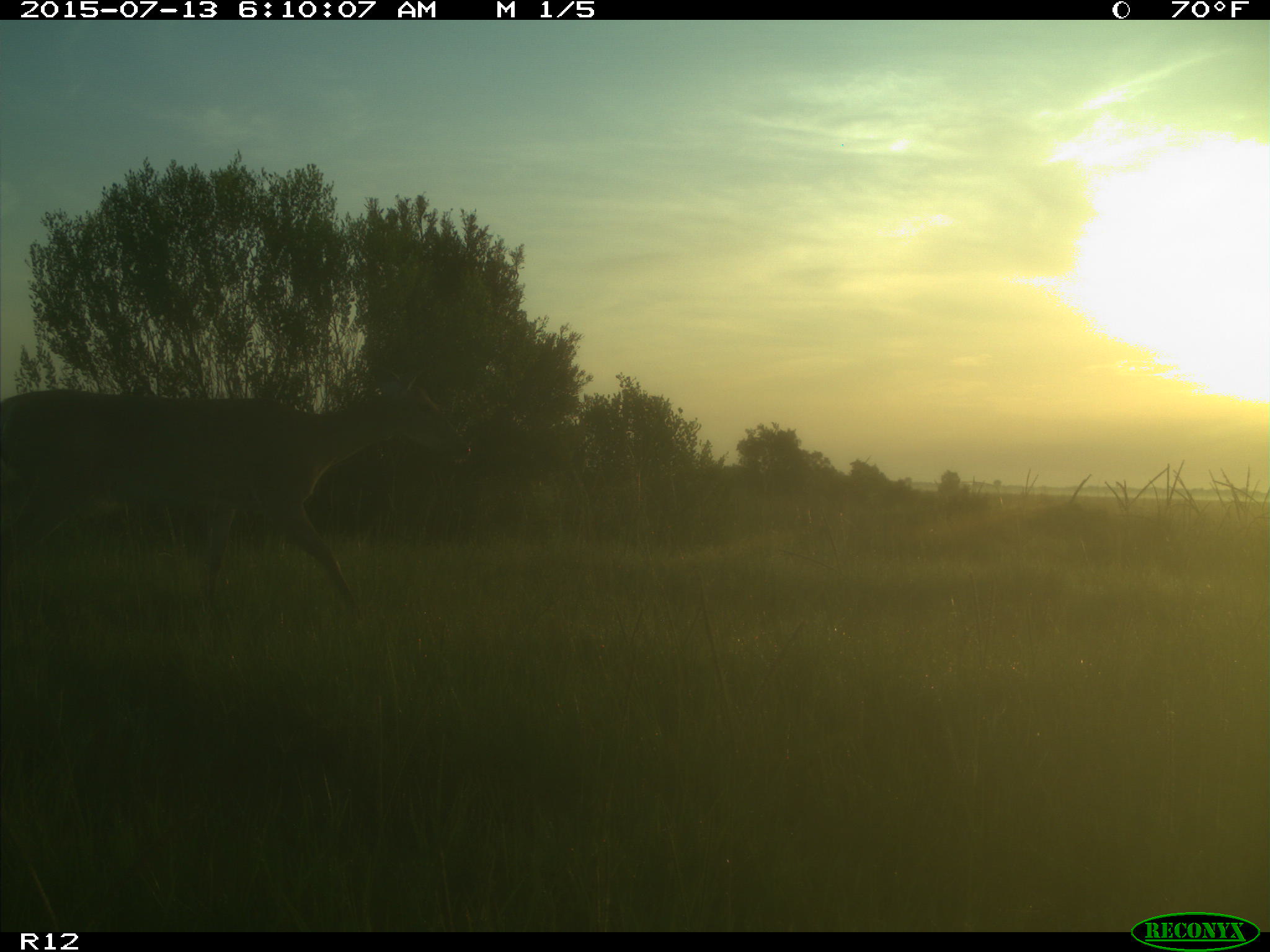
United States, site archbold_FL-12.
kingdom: Animalia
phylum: Chordata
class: Mammalia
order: Artiodactyla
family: Cervidae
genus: Odocoileus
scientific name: Odocoileus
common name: deer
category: unidentified deer